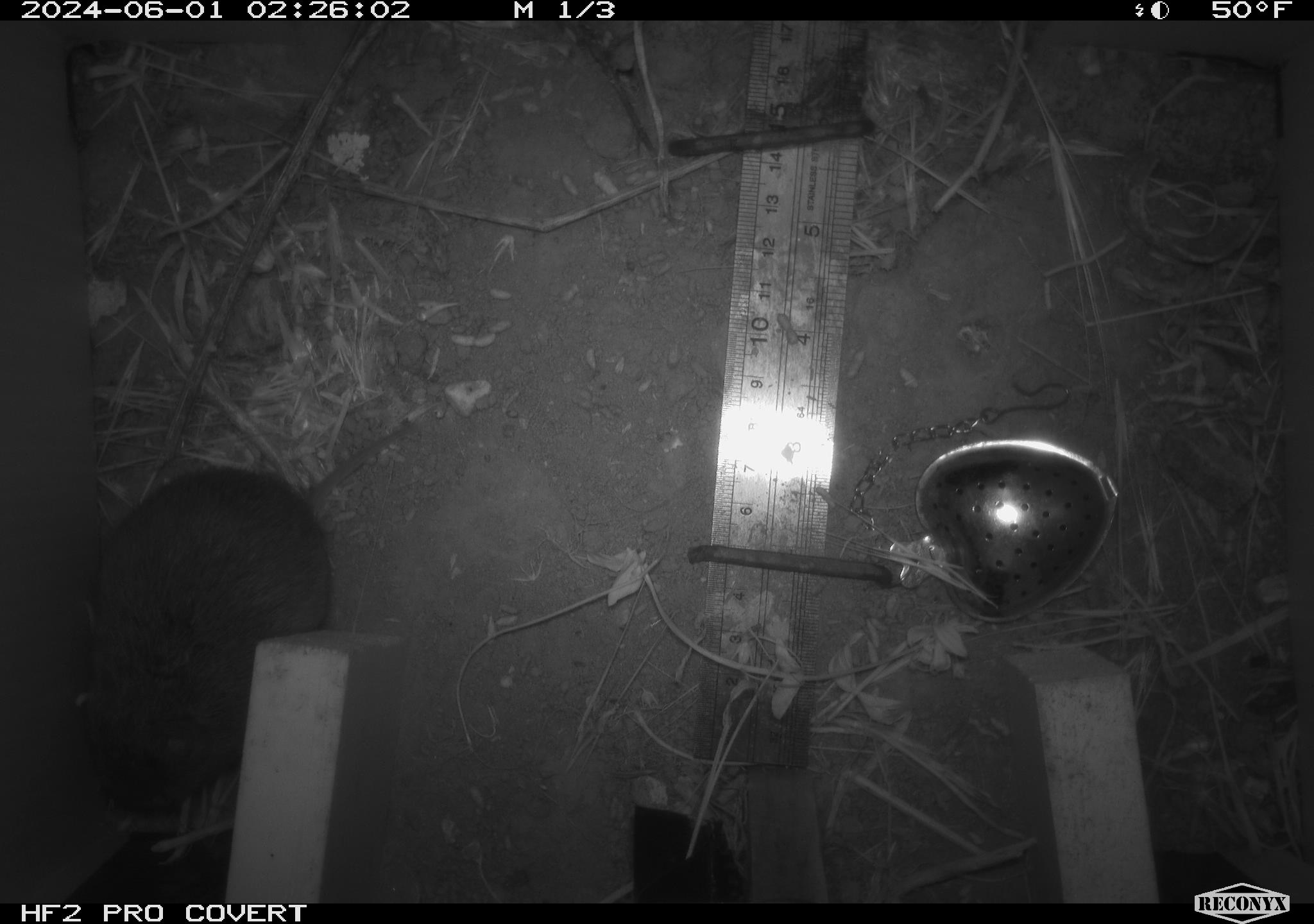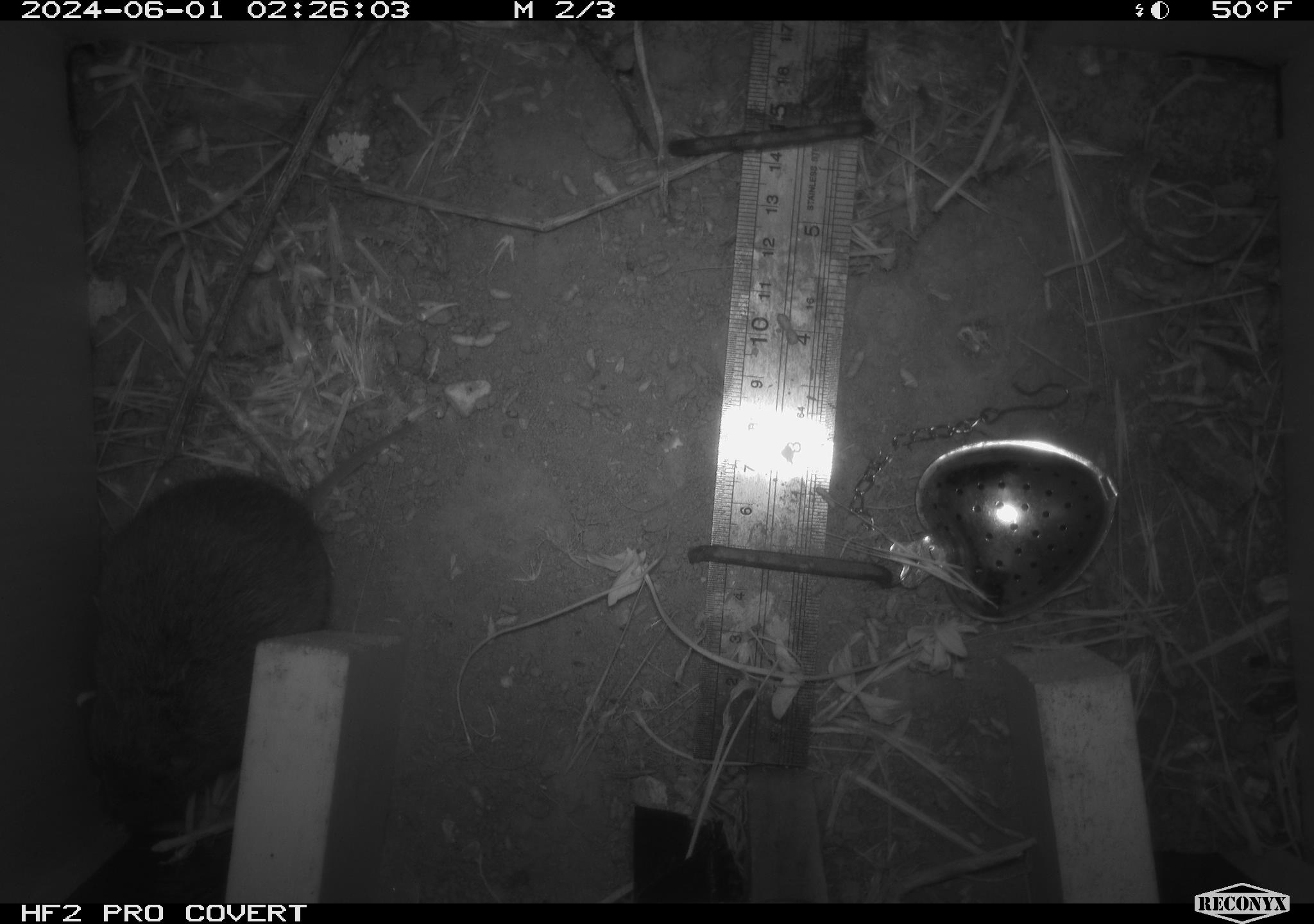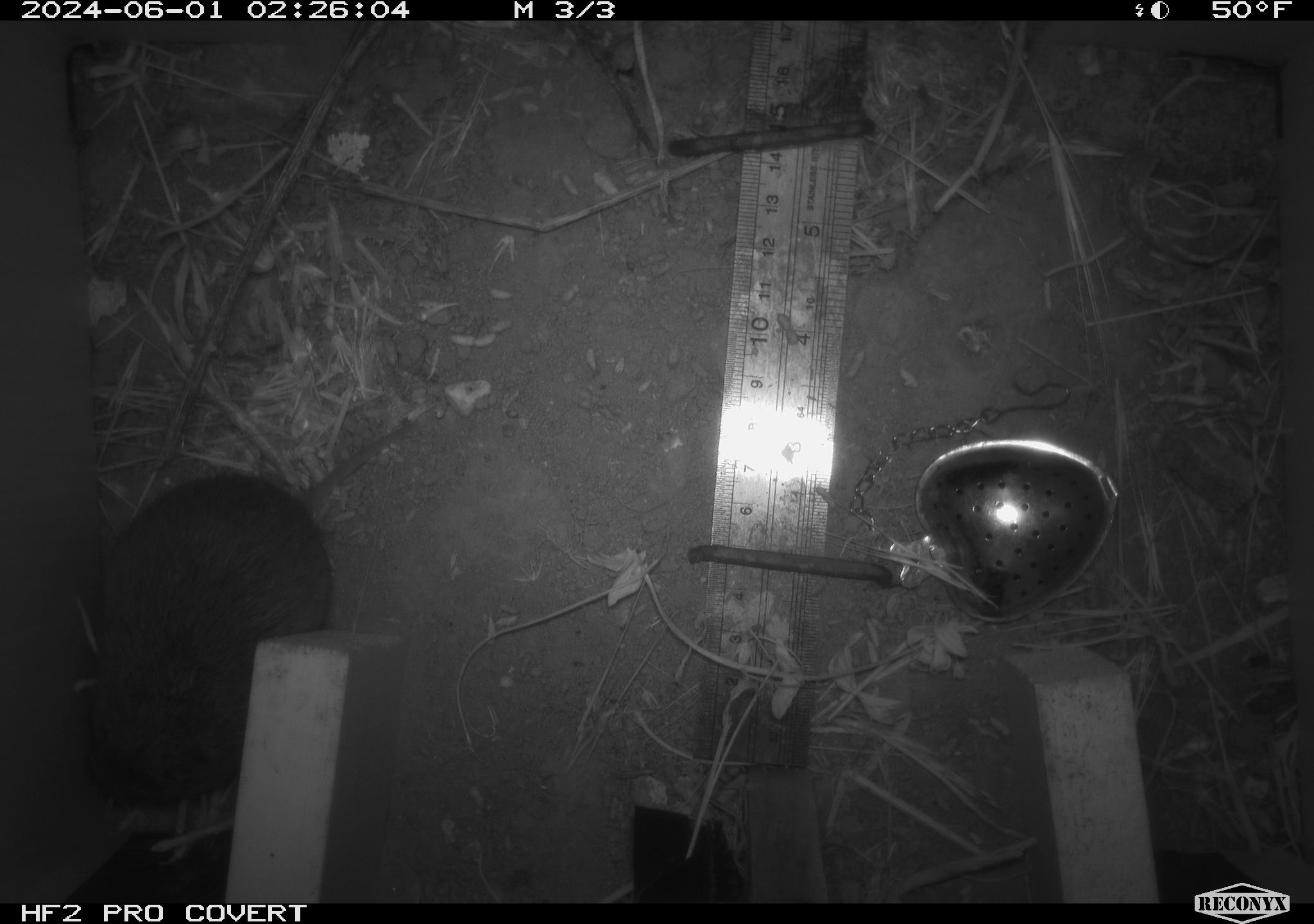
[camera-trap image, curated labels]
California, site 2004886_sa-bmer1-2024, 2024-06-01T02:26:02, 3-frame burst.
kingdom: Animalia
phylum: Chordata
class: Mammalia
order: Rodentia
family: Cricetidae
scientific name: Arvicolinae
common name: voles, lemmings, and muskrats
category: arvicolinae subfamily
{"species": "arvicolinae subfamily (voles, lemmings, and muskrats) (Arvicolinae)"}